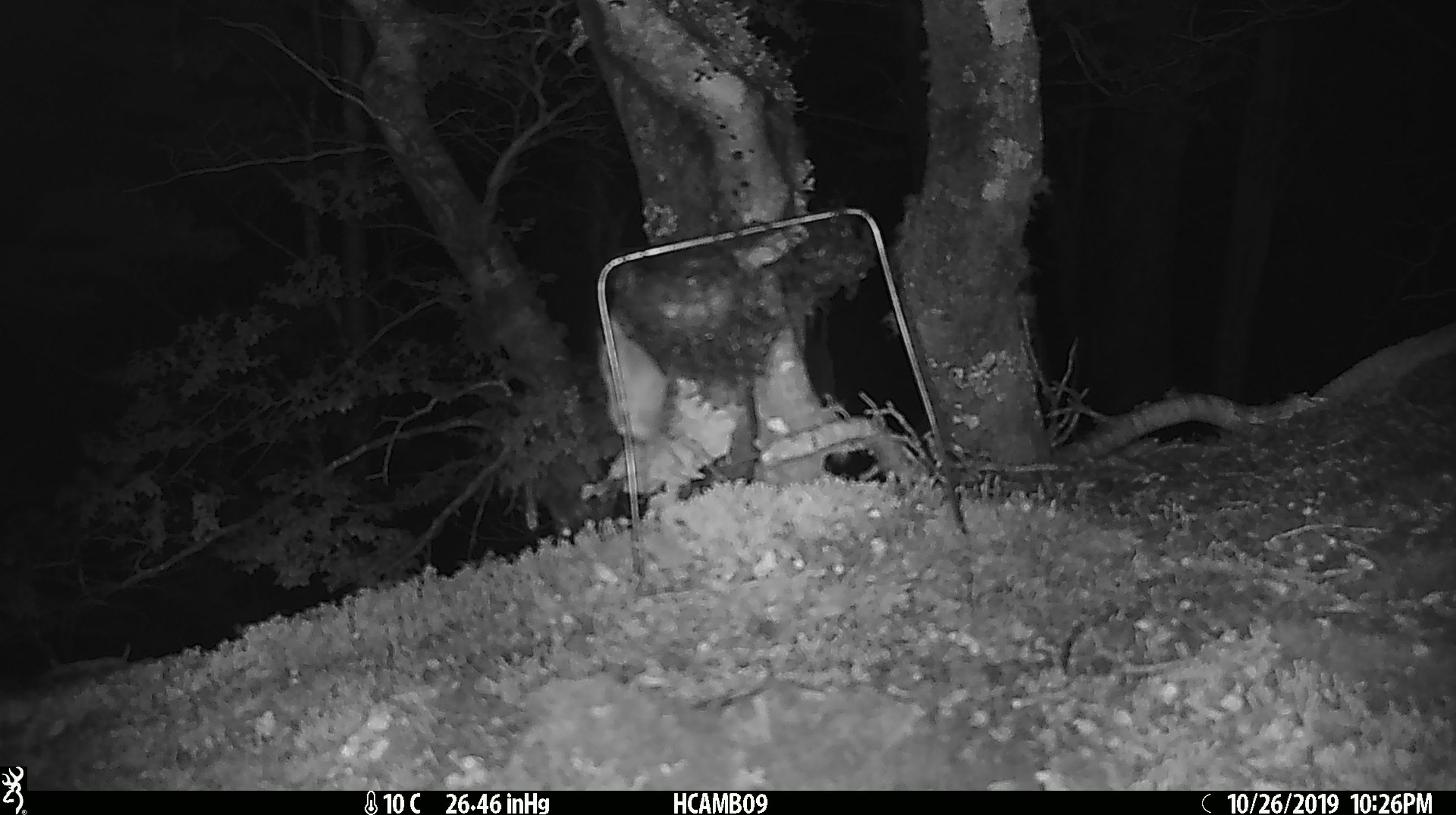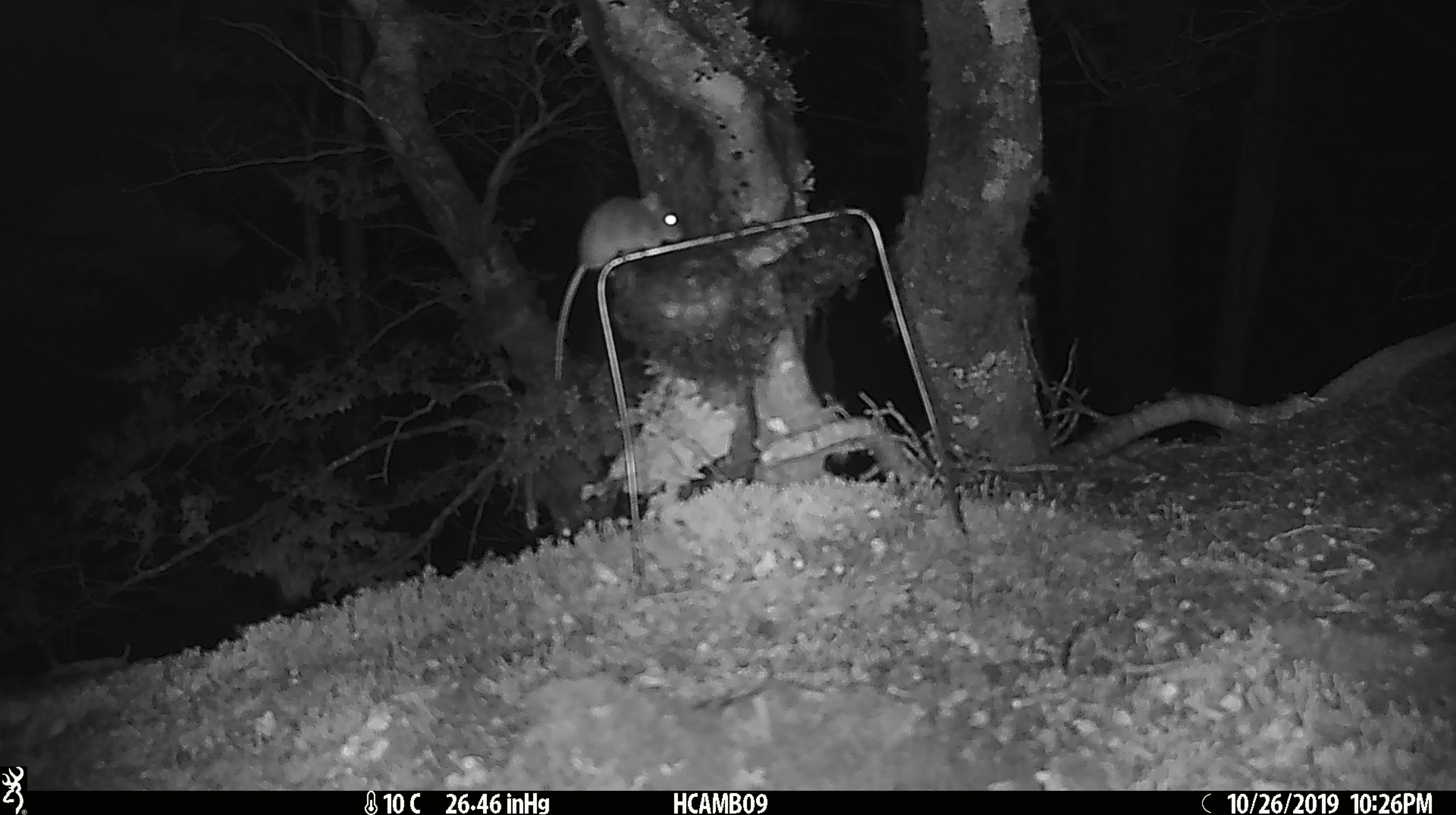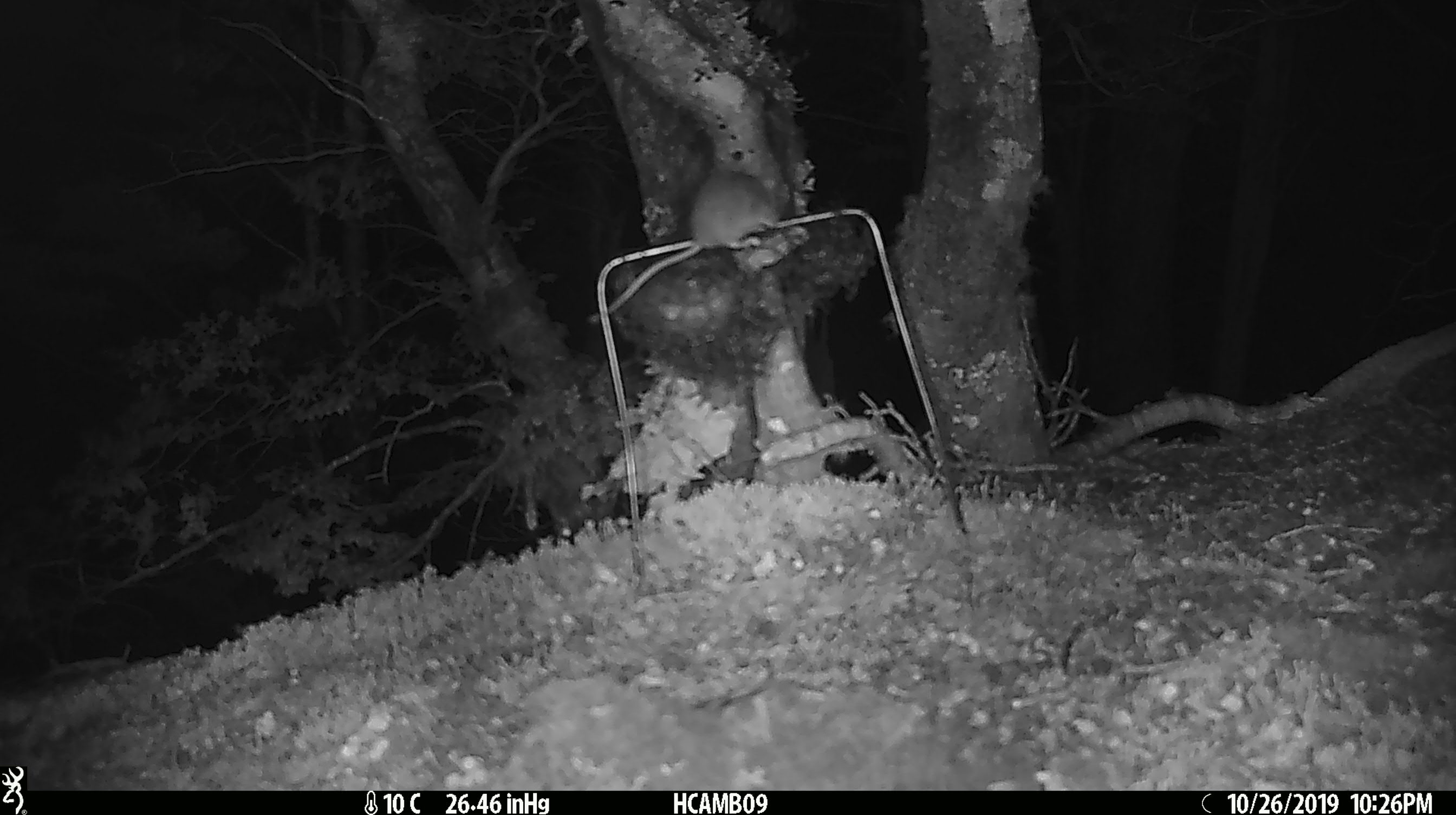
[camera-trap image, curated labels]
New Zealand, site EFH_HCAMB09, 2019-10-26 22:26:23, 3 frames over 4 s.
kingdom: Animalia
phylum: Chordata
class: Mammalia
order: Rodentia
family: Muridae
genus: Mus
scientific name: Mus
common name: mouse